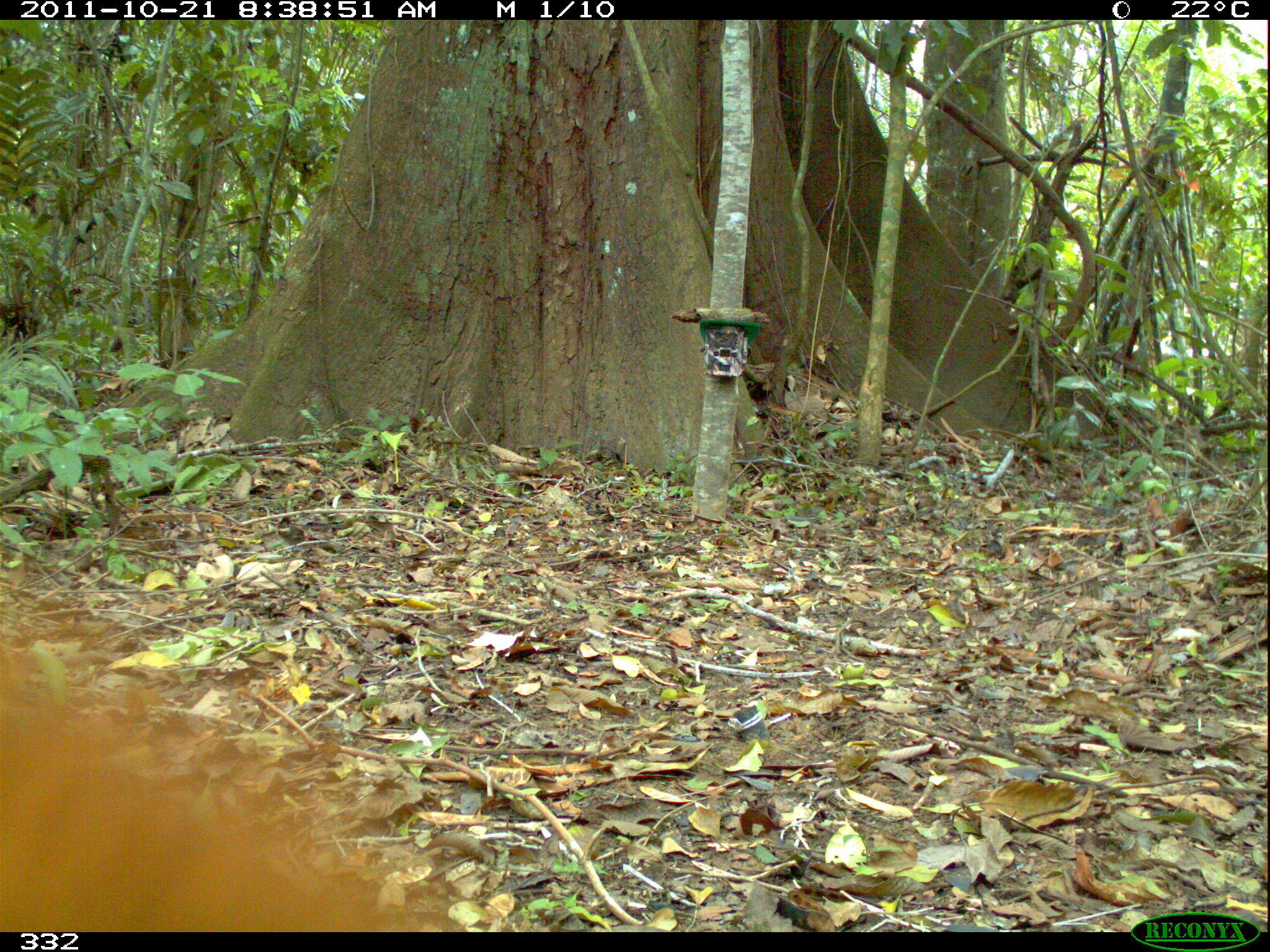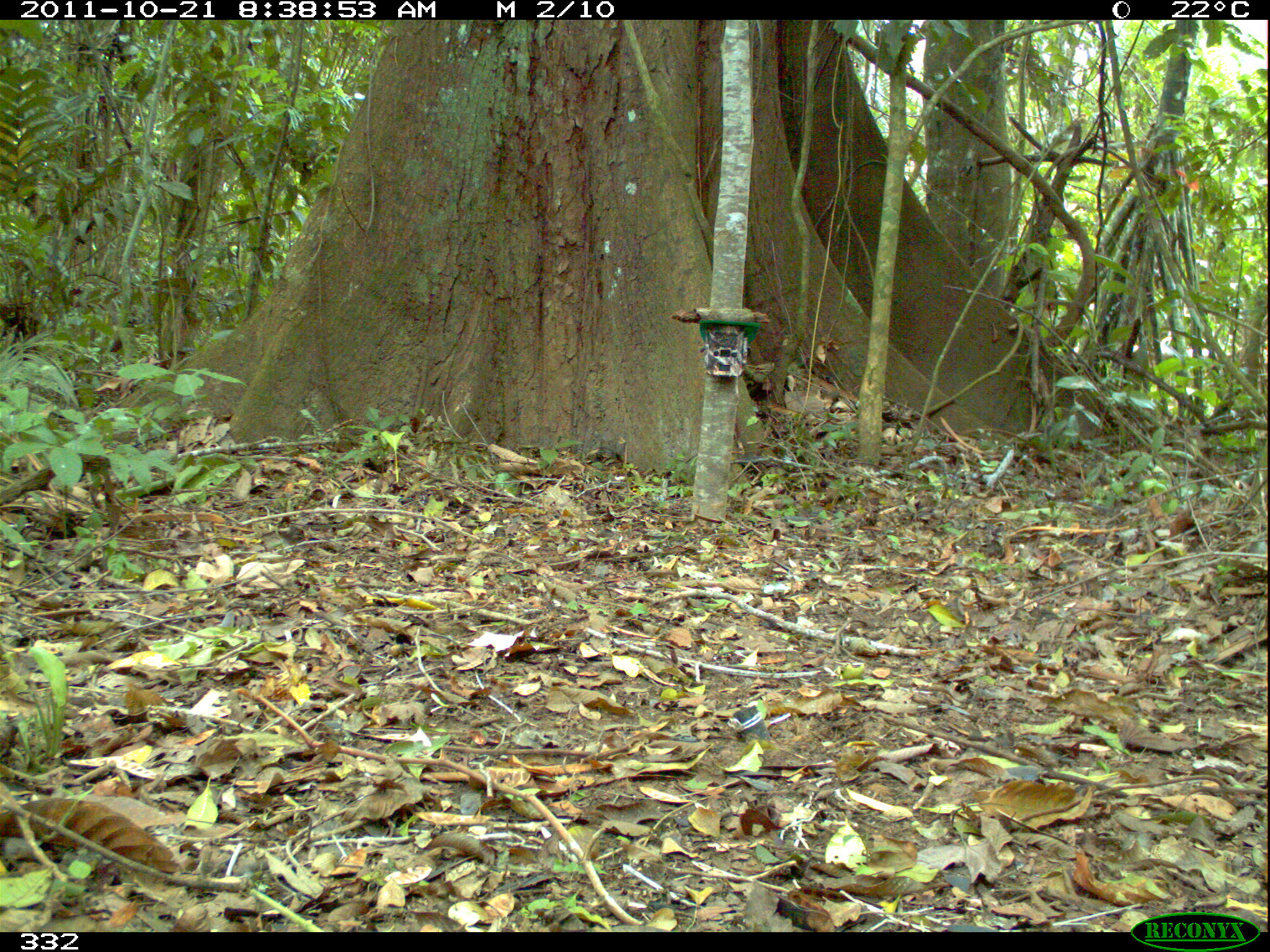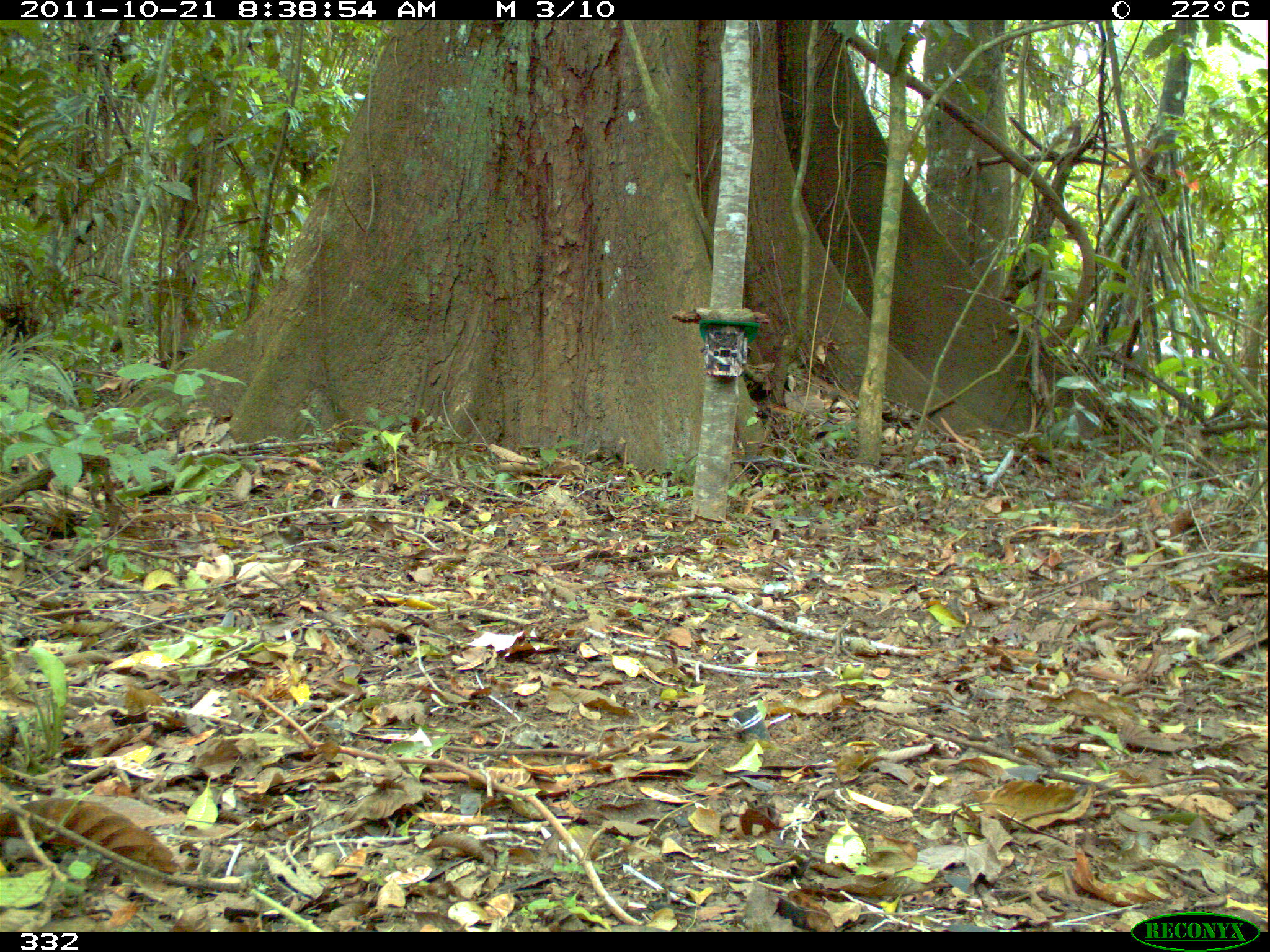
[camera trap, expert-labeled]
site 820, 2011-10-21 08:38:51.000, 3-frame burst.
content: unidentified animal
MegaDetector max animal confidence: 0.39